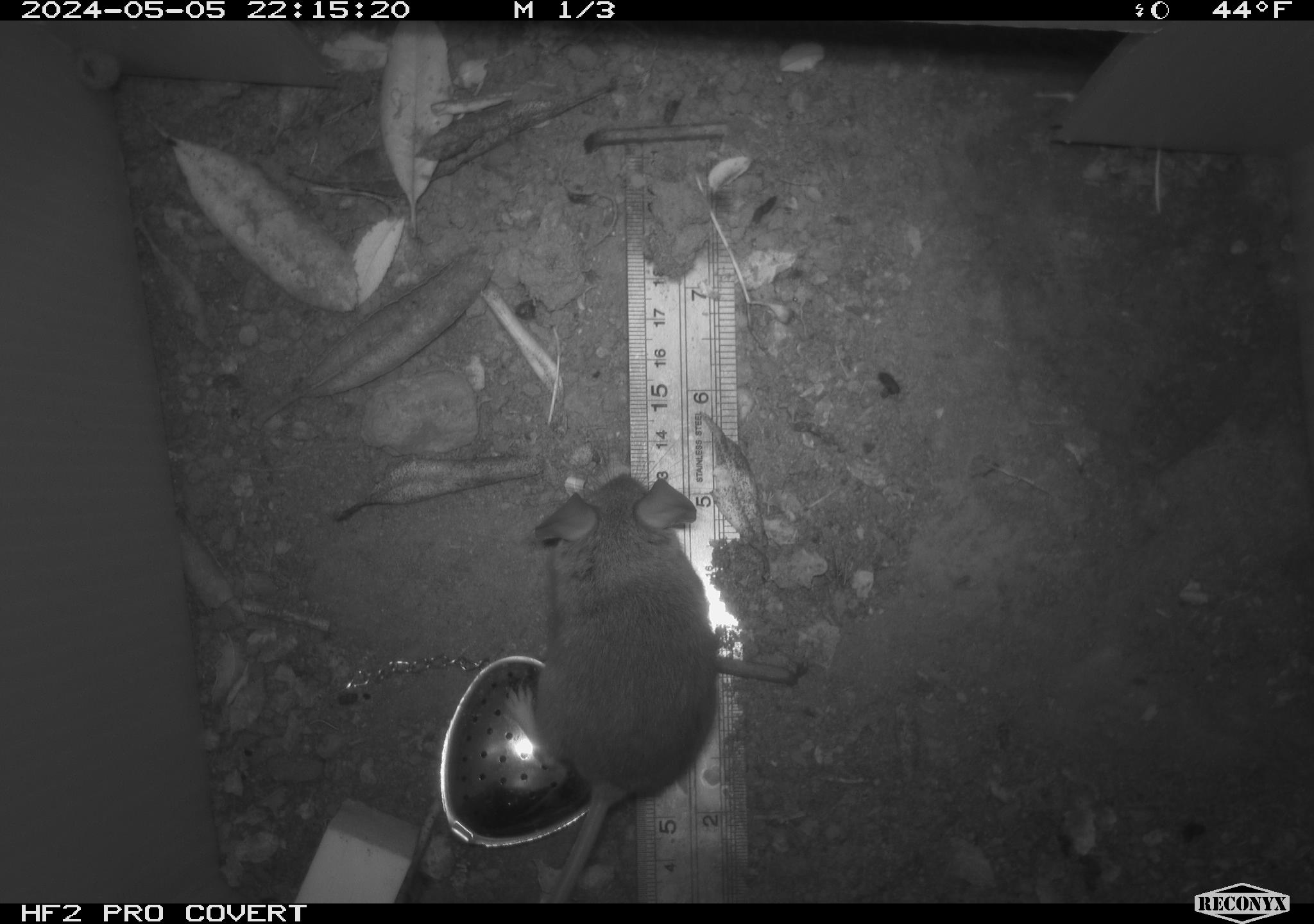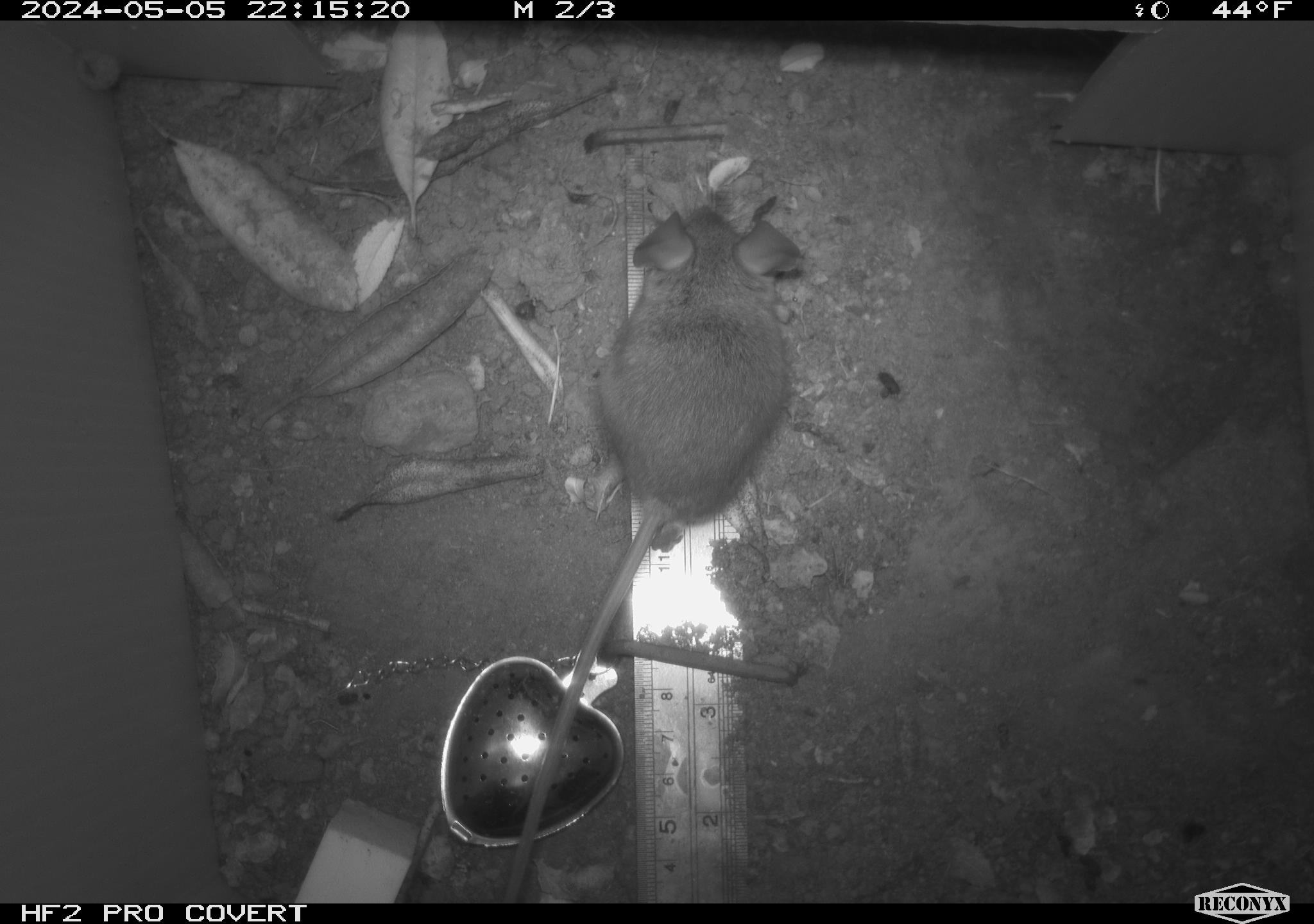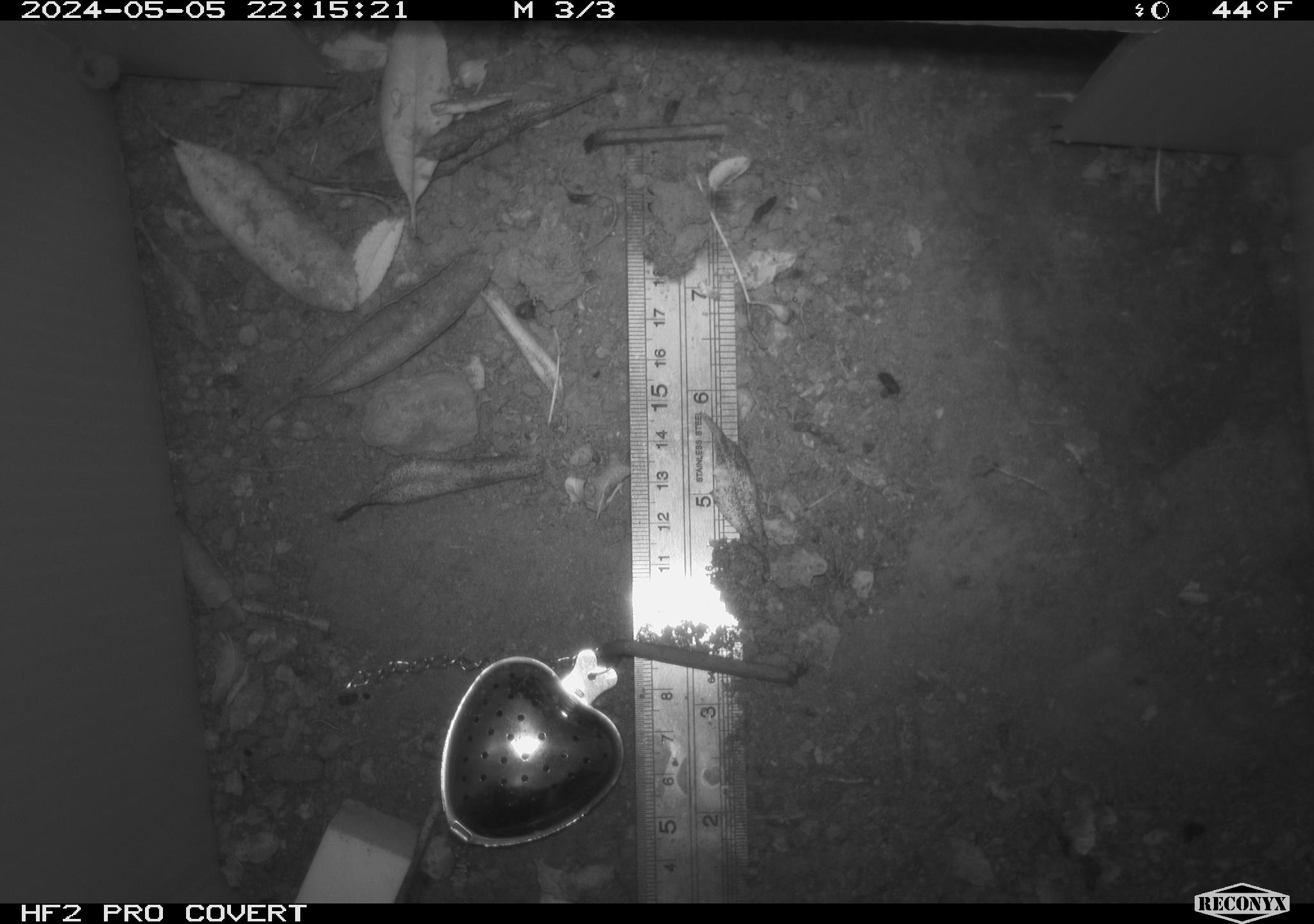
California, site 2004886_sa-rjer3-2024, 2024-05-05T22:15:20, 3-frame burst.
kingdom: Animalia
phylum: Chordata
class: Mammalia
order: Rodentia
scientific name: Rodentia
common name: mouse species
Mouse species (Rodentia).